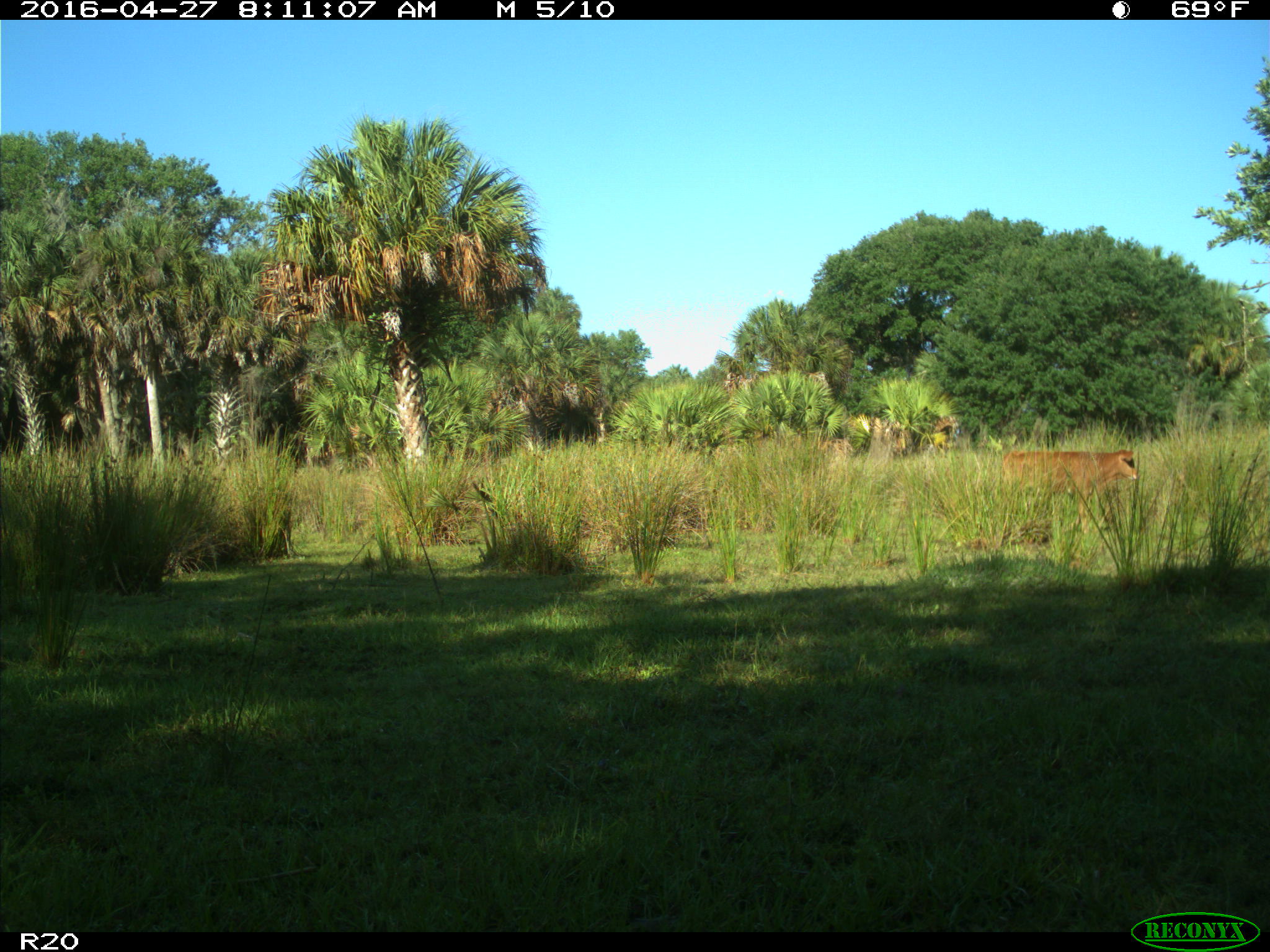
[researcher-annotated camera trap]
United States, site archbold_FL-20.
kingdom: Animalia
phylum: Chordata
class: Mammalia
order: Artiodactyla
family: Bovidae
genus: Bos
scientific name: Bos taurus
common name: domestic cow